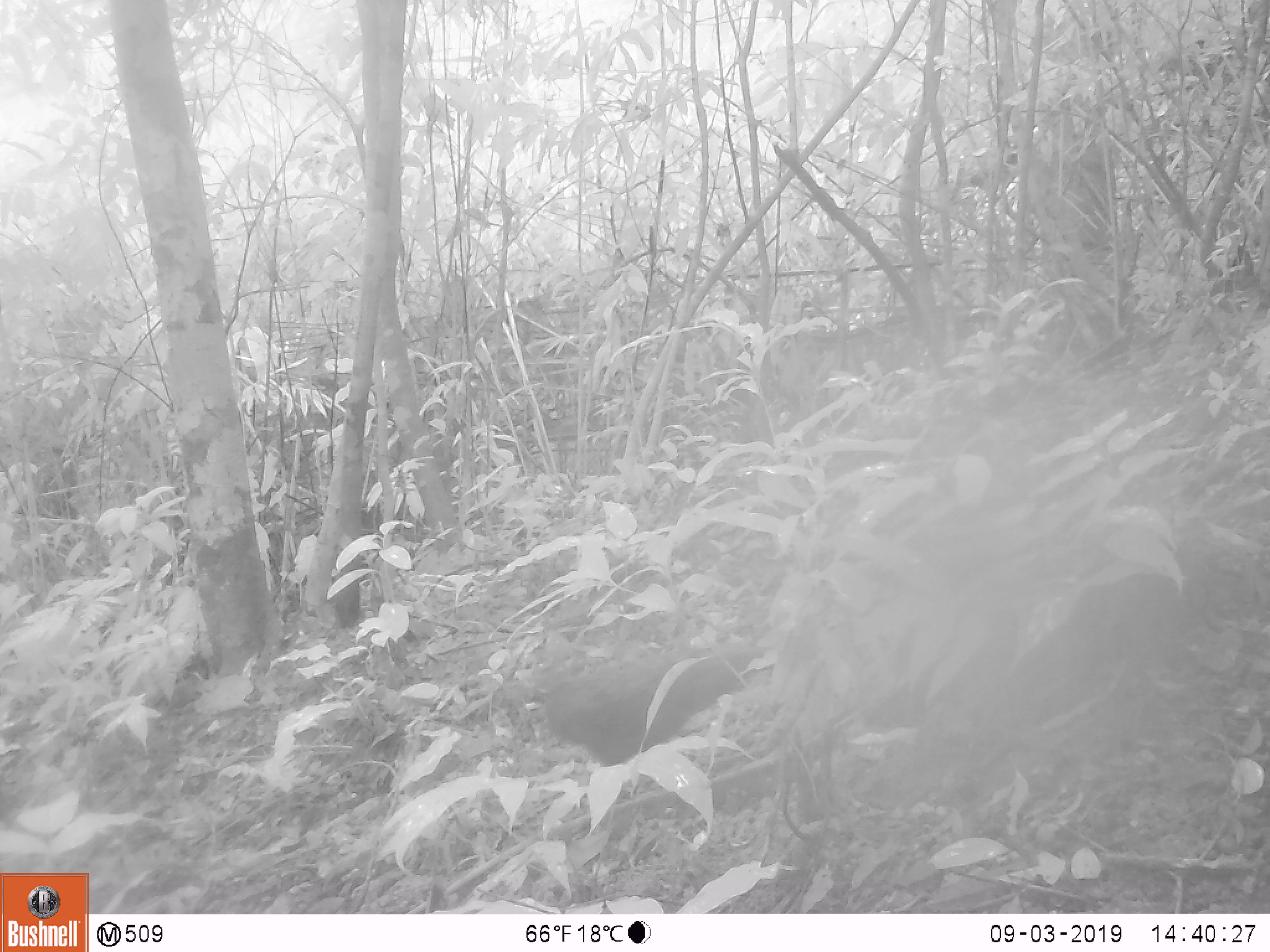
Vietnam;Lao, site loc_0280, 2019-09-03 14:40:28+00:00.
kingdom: Animalia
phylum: Chordata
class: Aves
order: Galliformes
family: Phasianidae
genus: Polyplectron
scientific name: Polyplectron bicalcaratum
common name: gray peacock-pheasant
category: grey peacock pheasant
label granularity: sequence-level